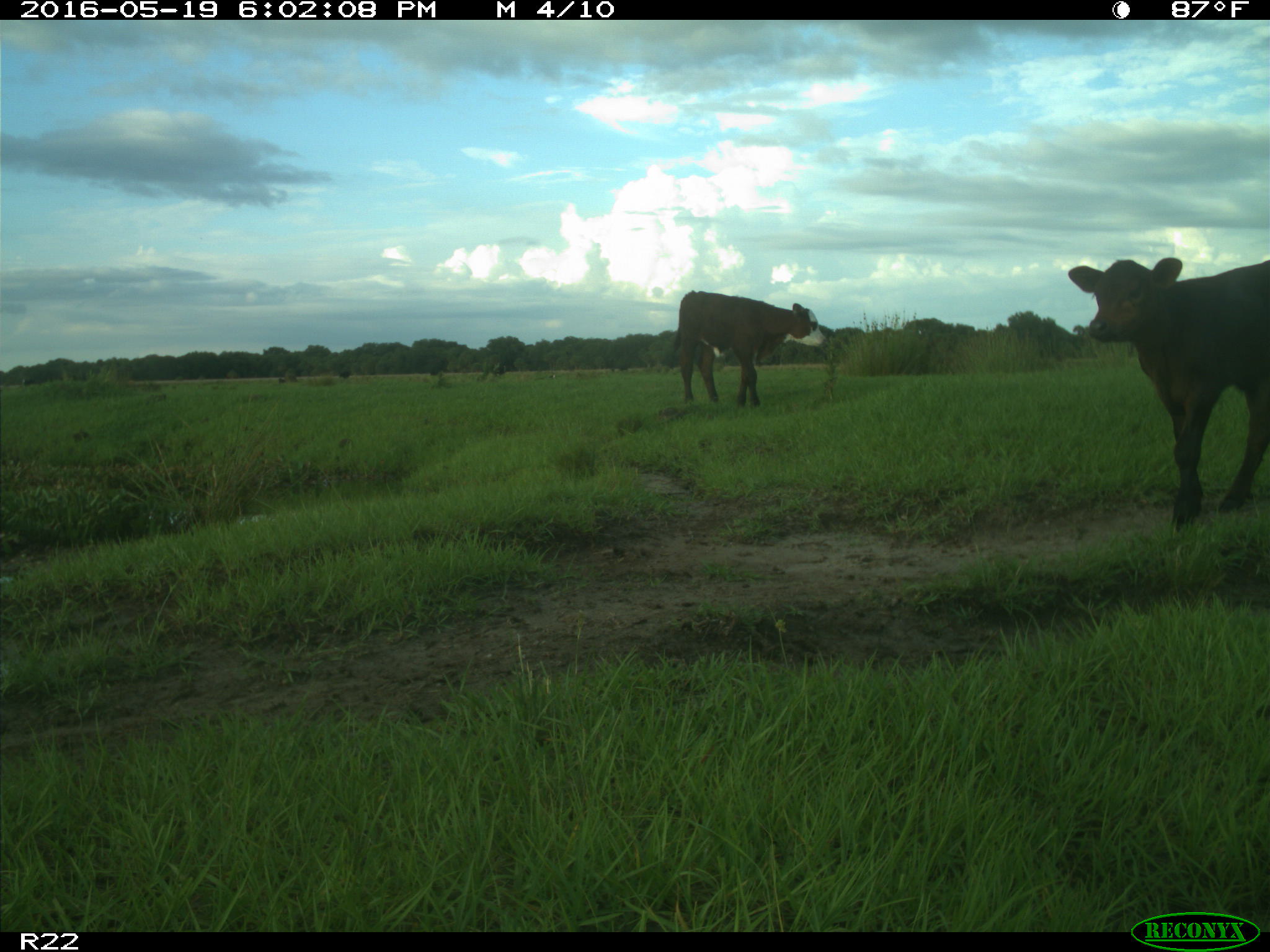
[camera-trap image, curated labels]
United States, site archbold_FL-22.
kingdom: Animalia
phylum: Chordata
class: Mammalia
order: Artiodactyla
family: Bovidae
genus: Bos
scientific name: Bos taurus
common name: domestic cow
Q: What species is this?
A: Bos taurus (domestic cow).